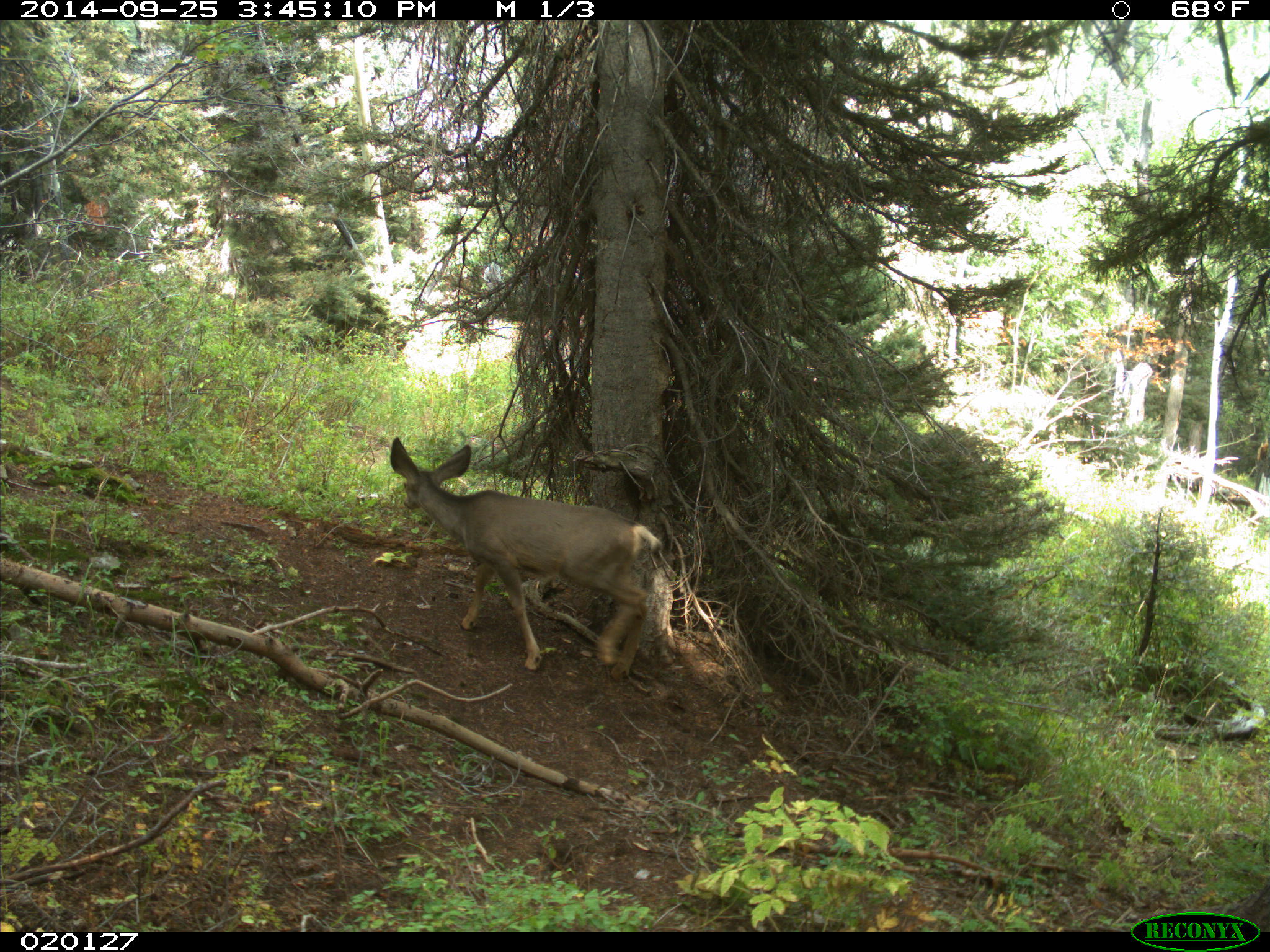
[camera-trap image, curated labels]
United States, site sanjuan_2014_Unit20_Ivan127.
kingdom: Animalia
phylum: Chordata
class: Mammalia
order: Artiodactyla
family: Cervidae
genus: Odocoileus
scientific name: Odocoileus hemionus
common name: mule deer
Odocoileus hemionus (mule deer).